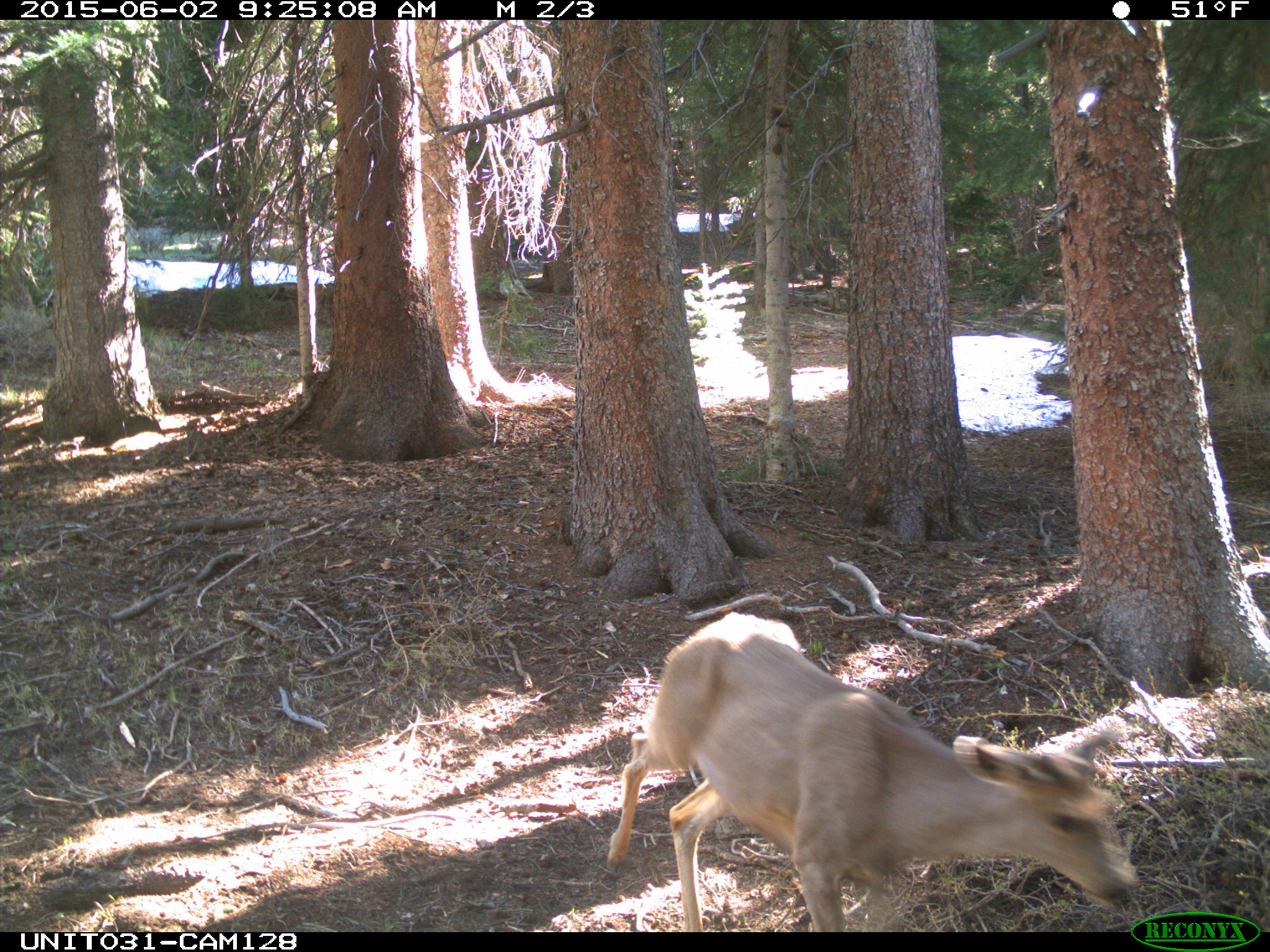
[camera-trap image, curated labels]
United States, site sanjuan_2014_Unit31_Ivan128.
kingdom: Animalia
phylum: Chordata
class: Mammalia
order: Artiodactyla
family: Cervidae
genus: Odocoileus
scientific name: Odocoileus hemionus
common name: mule deer